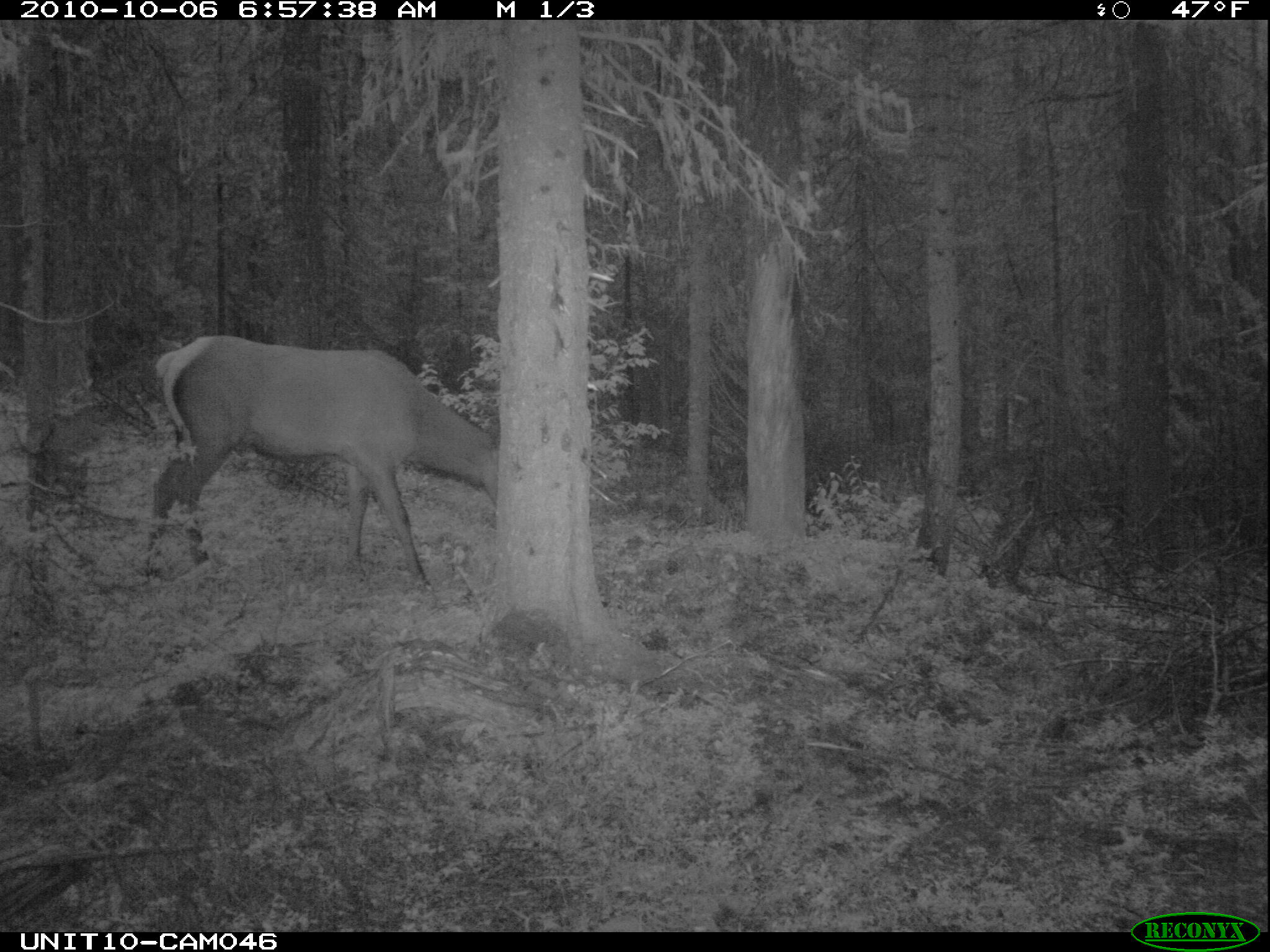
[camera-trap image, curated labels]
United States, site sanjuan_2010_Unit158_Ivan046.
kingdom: Animalia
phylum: Chordata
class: Mammalia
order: Artiodactyla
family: Cervidae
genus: Cervus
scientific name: Cervus elaphus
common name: red deer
Cervus elaphus (red deer).